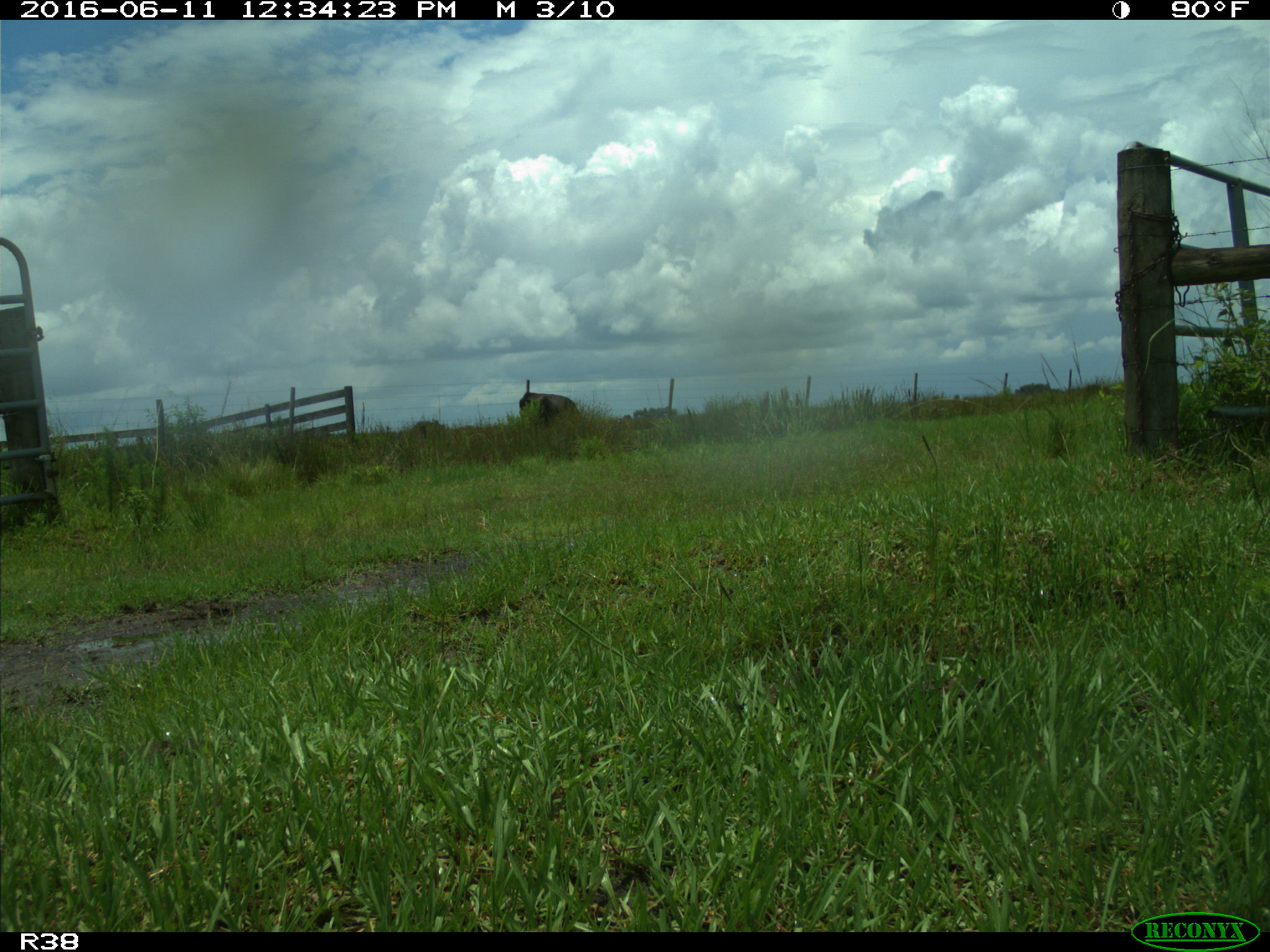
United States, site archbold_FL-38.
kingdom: Animalia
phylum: Chordata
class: Mammalia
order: Artiodactyla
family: Bovidae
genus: Bos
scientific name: Bos taurus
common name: domestic cow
Bos taurus (domestic cow).